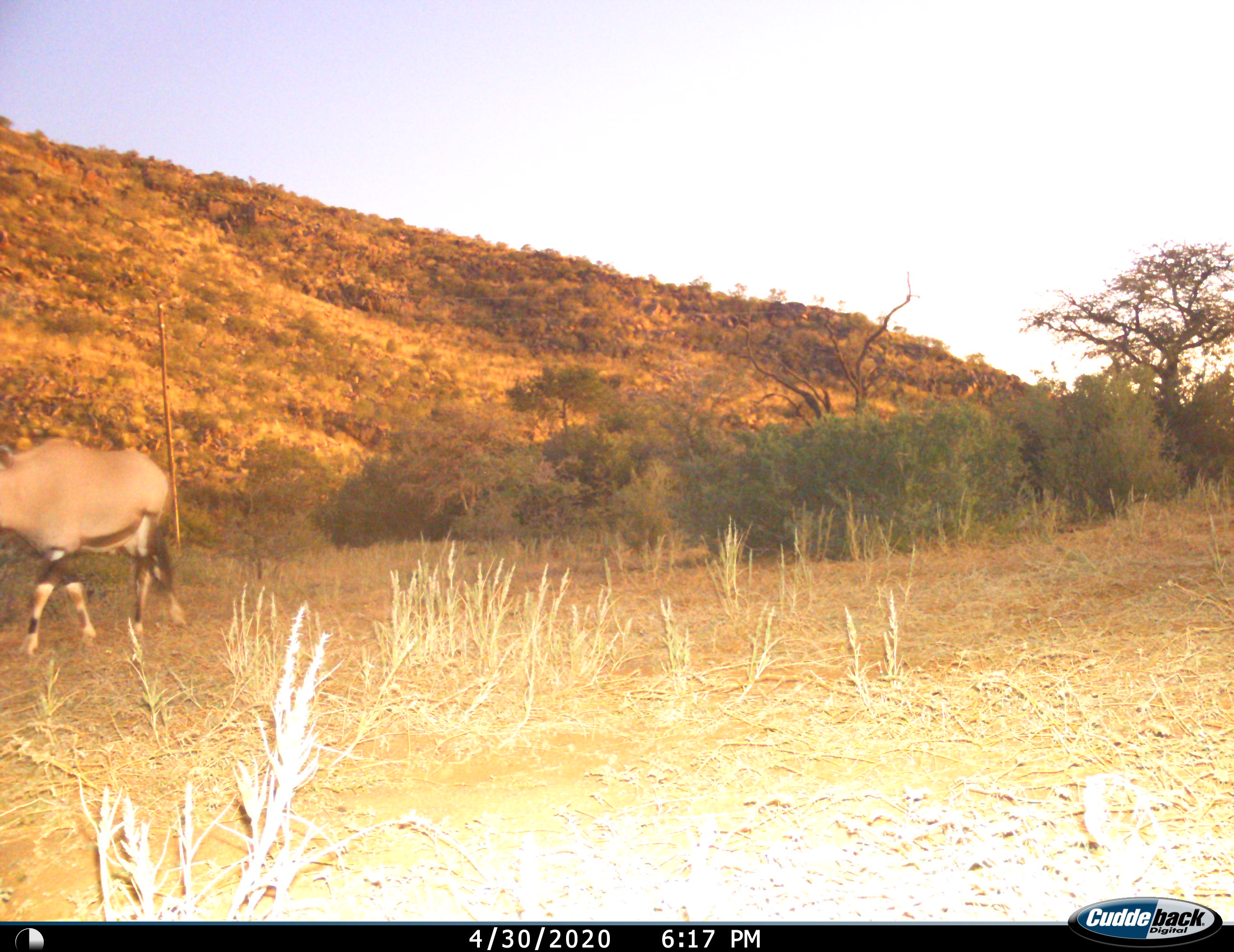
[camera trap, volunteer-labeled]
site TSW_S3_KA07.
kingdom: Animalia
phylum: Chordata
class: Mammalia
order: Artiodactyla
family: Bovidae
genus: Oryx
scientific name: Oryx gazella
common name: gemsbok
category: oryx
Oryx (gemsbok) (Oryx gazella), count 1. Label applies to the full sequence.